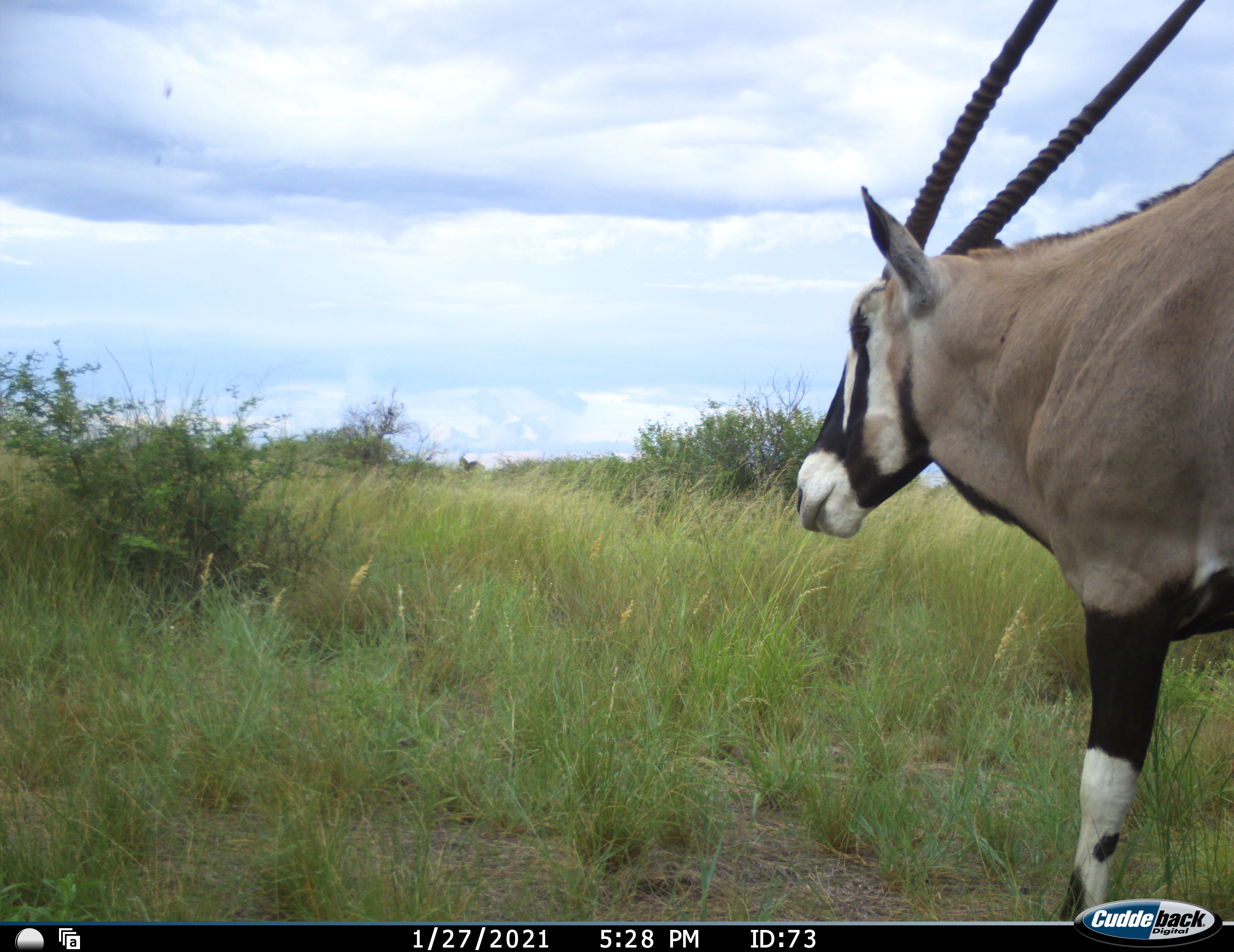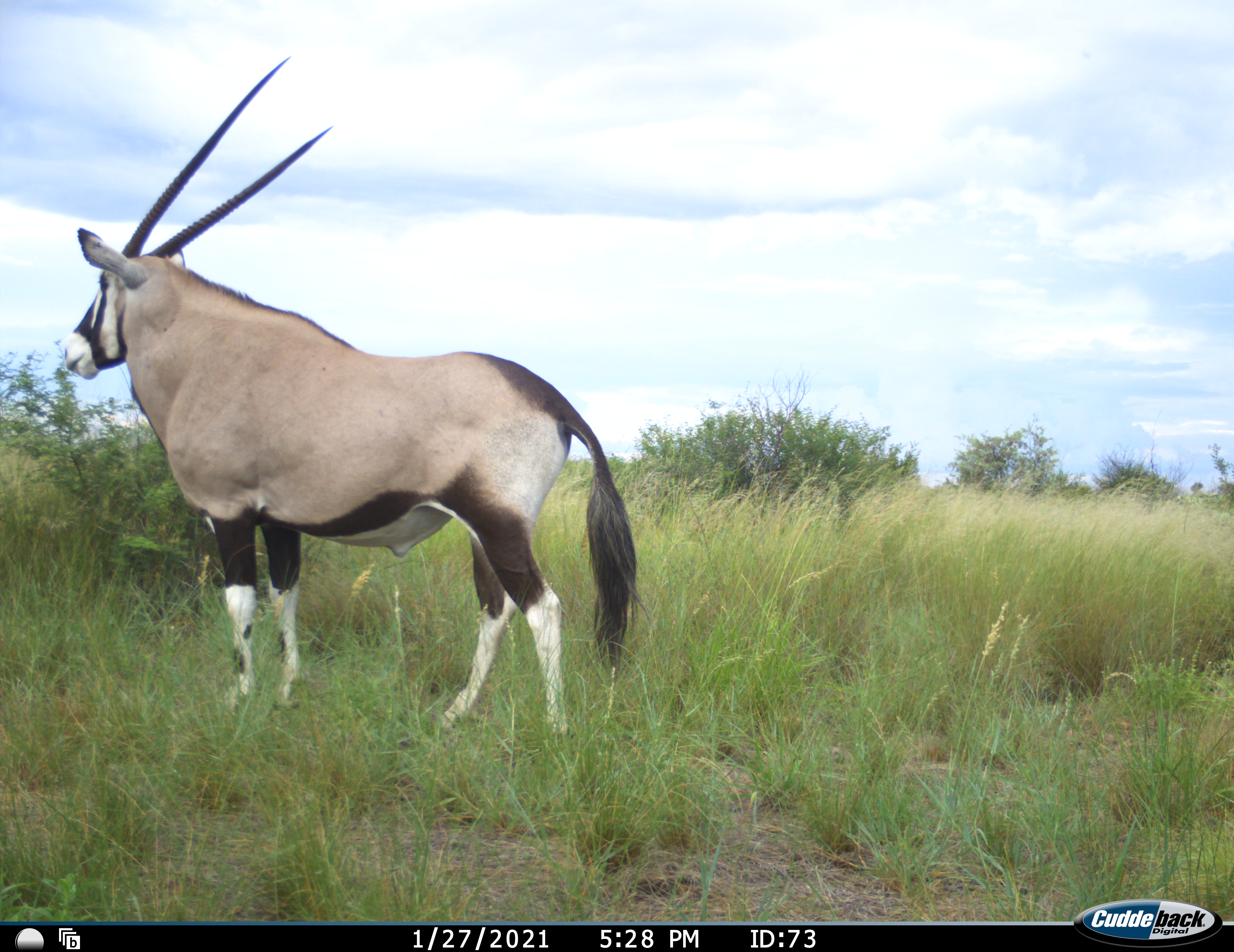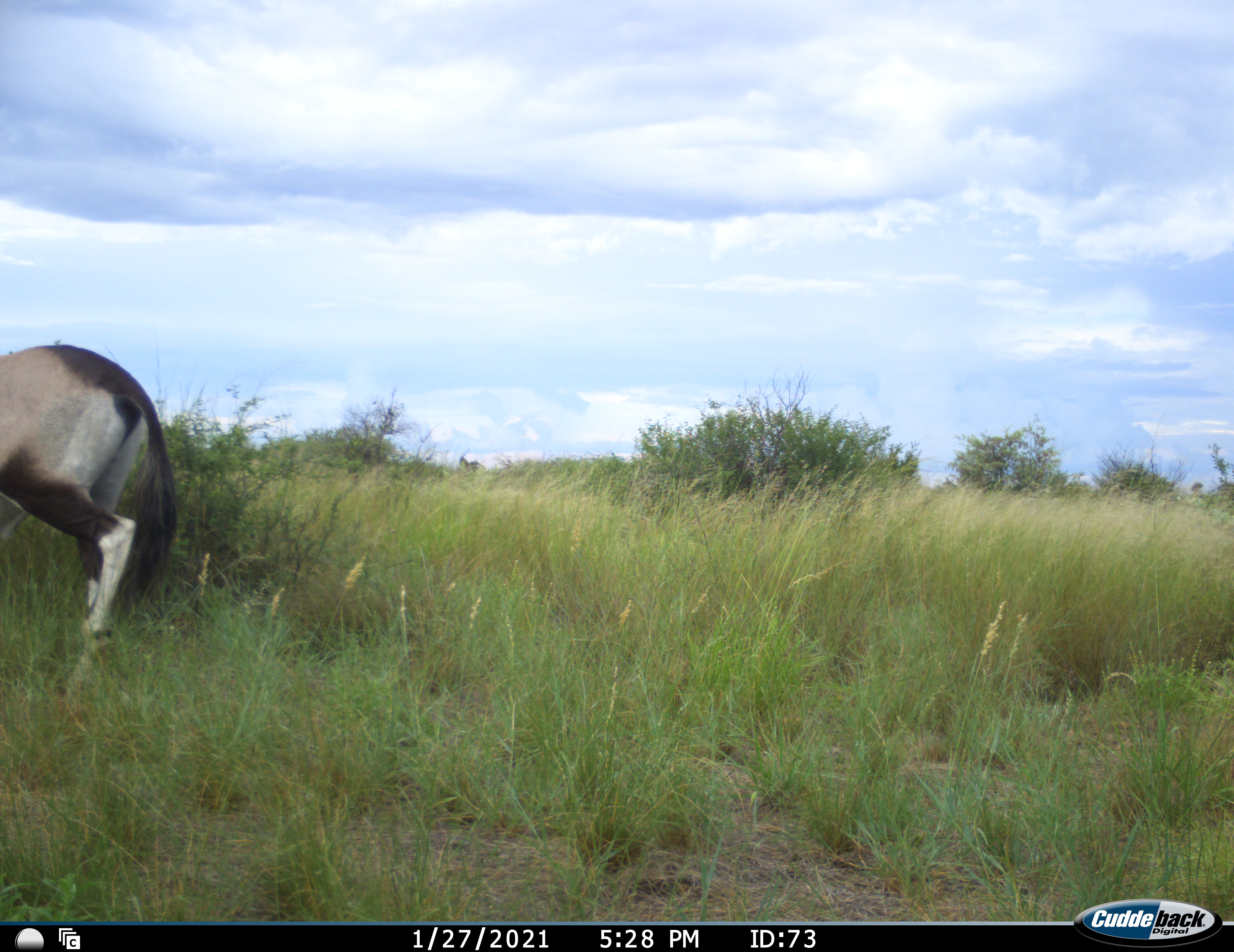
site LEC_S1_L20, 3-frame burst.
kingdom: Animalia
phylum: Chordata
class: Mammalia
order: Artiodactyla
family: Bovidae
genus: Oryx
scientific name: Oryx gazella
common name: gemsbok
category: oryx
Oryx (gemsbok) (Oryx gazella), count 1. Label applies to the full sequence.